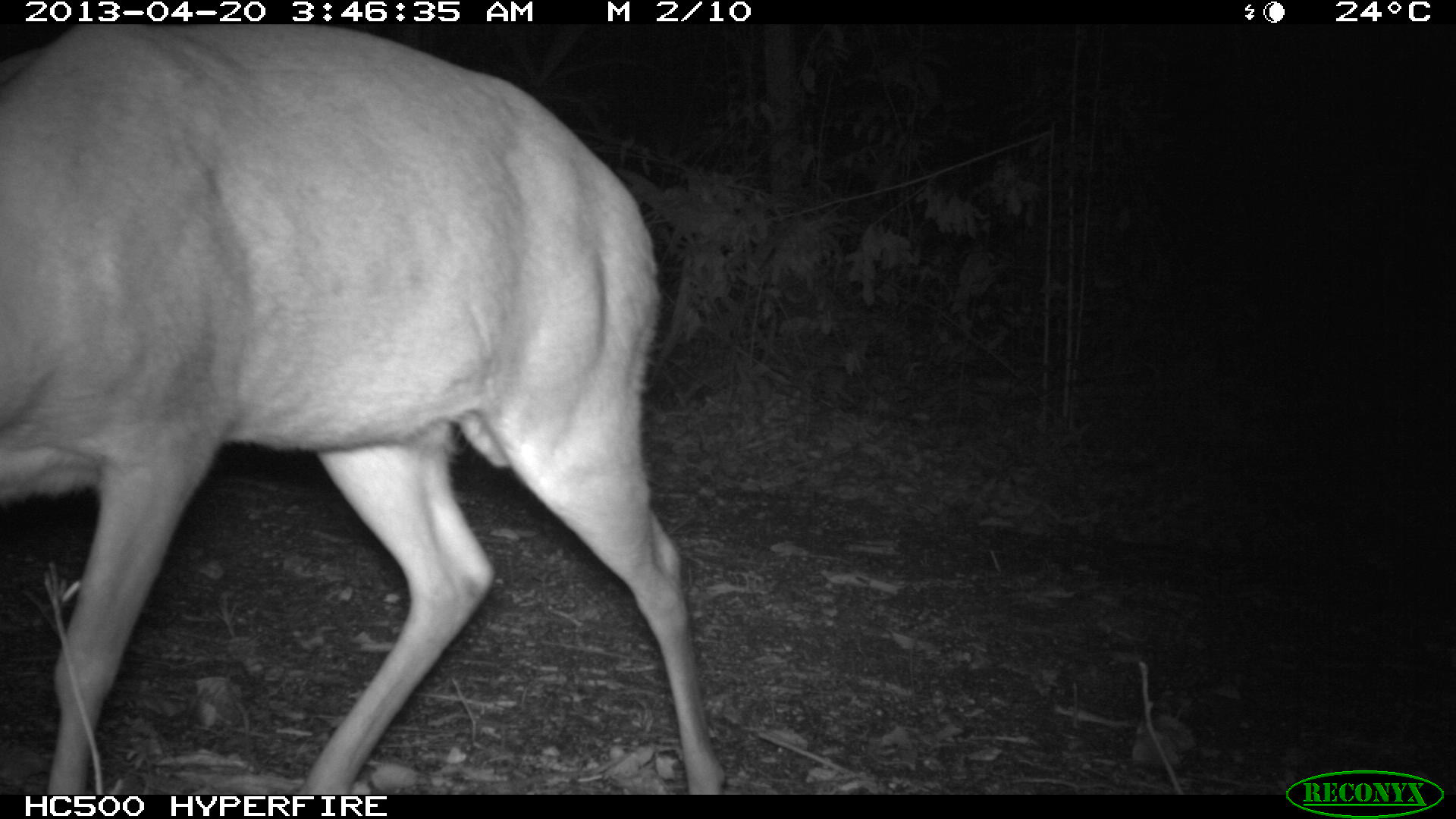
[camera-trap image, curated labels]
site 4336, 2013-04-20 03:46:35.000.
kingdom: Animalia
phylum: Chordata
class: Mammalia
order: Artiodactyla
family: Cervidae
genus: Mazama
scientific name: Mazama temama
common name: central american red brocket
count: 1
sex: male